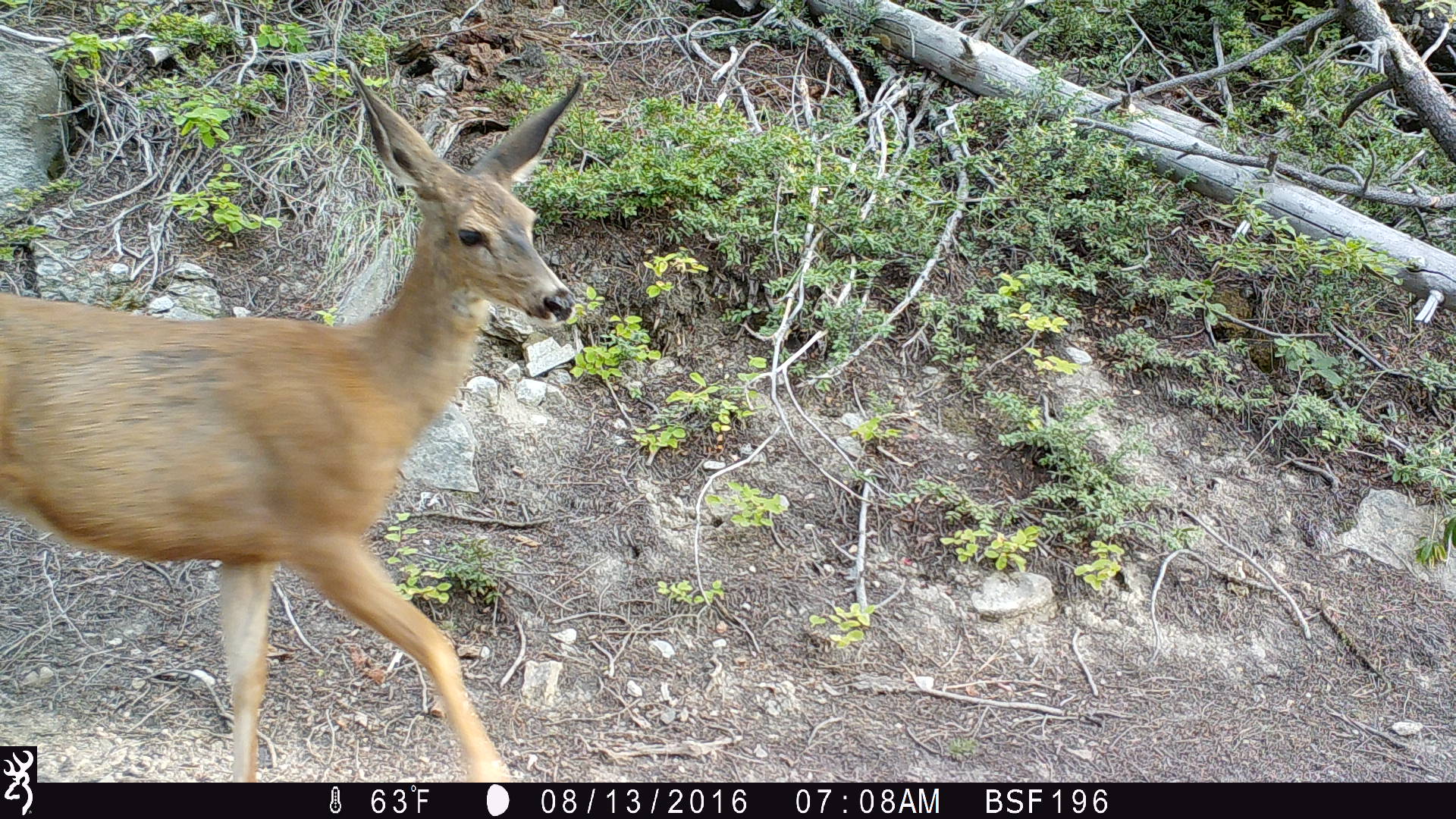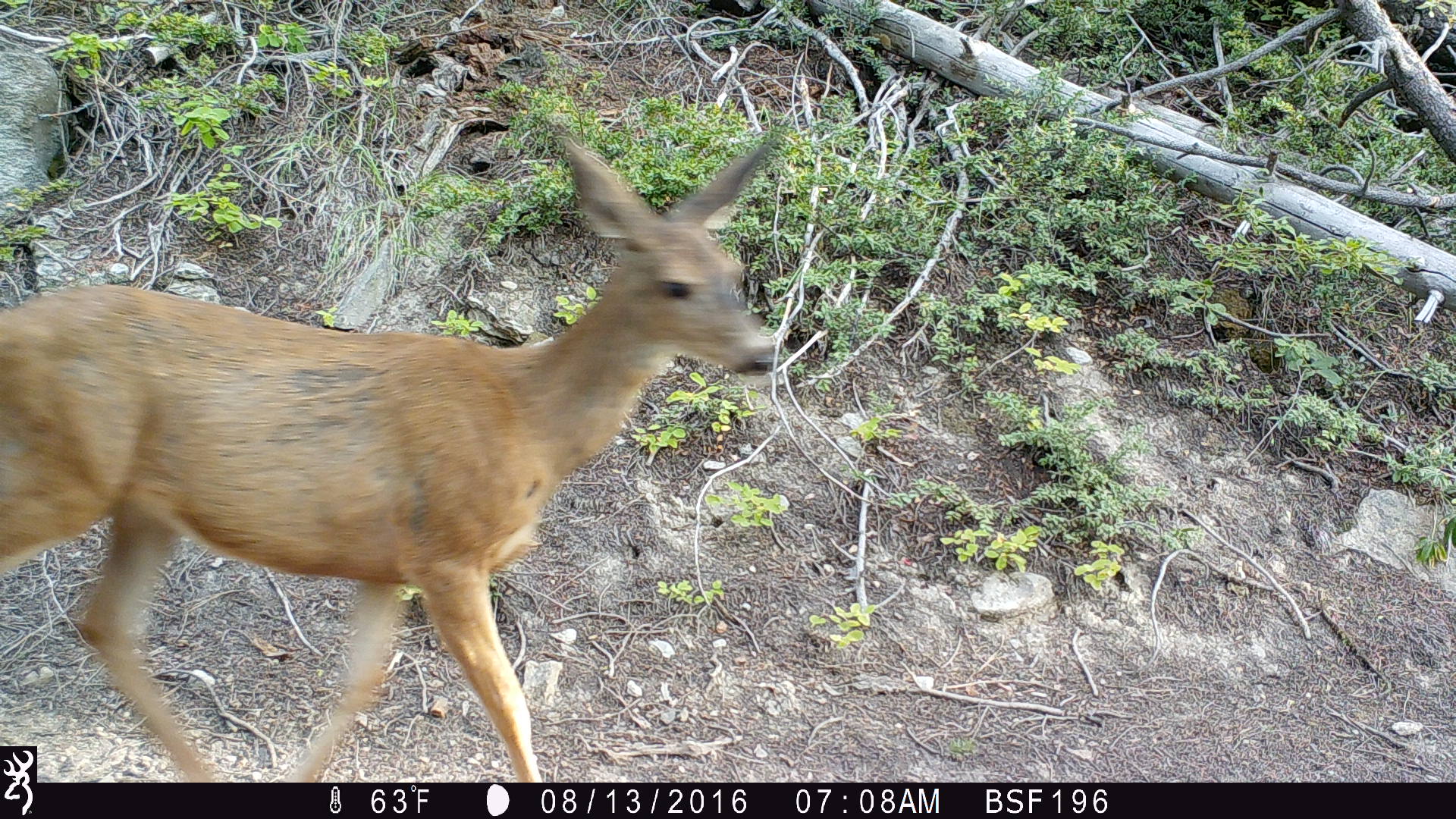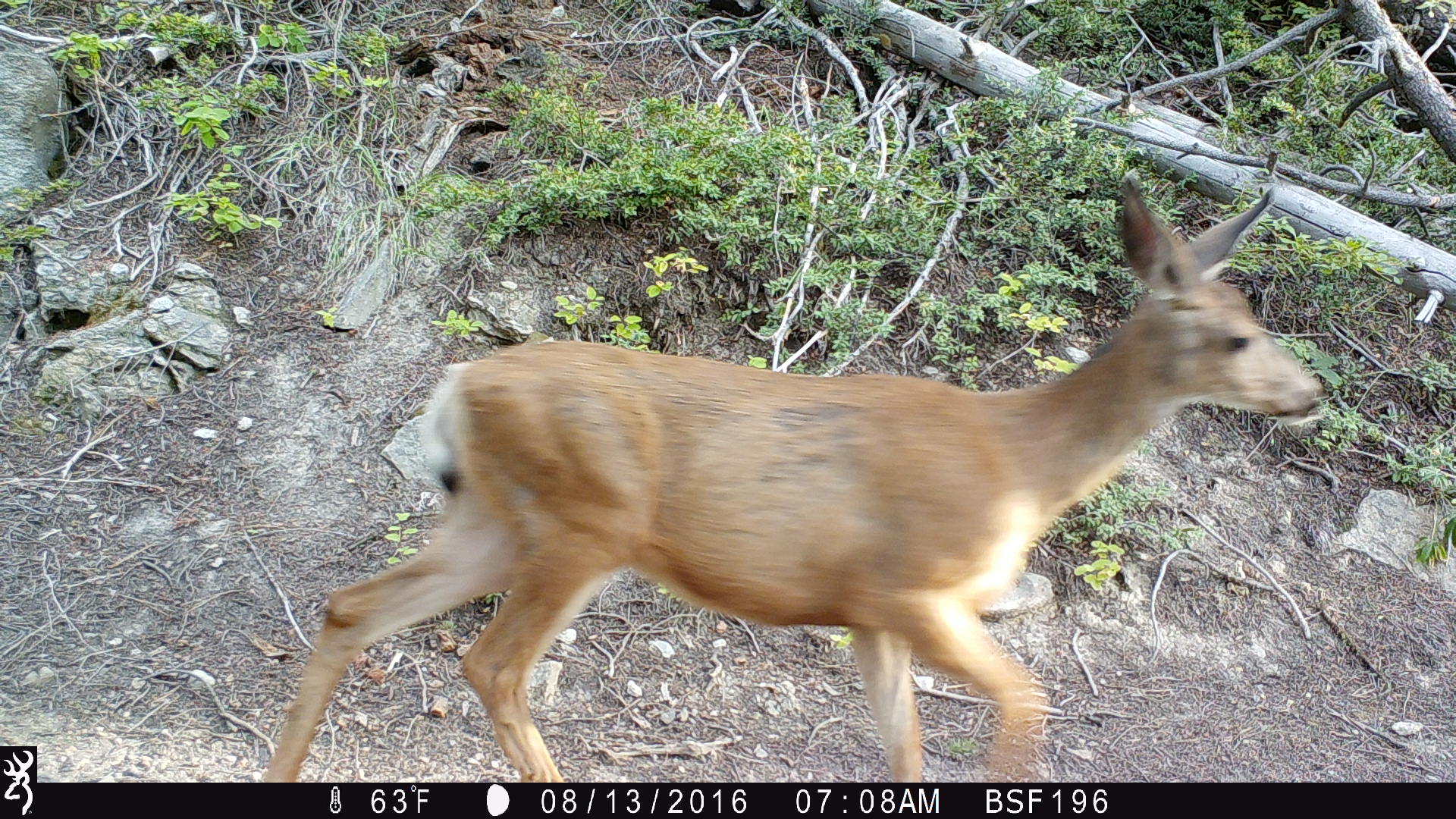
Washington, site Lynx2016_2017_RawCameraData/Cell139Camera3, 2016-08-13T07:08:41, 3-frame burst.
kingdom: Animalia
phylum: Chordata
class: Mammalia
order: Artiodactyla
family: Cervidae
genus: Odocoileus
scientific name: Odocoileus hemionus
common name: mule deer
Odocoileus hemionus (mule deer). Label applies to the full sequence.